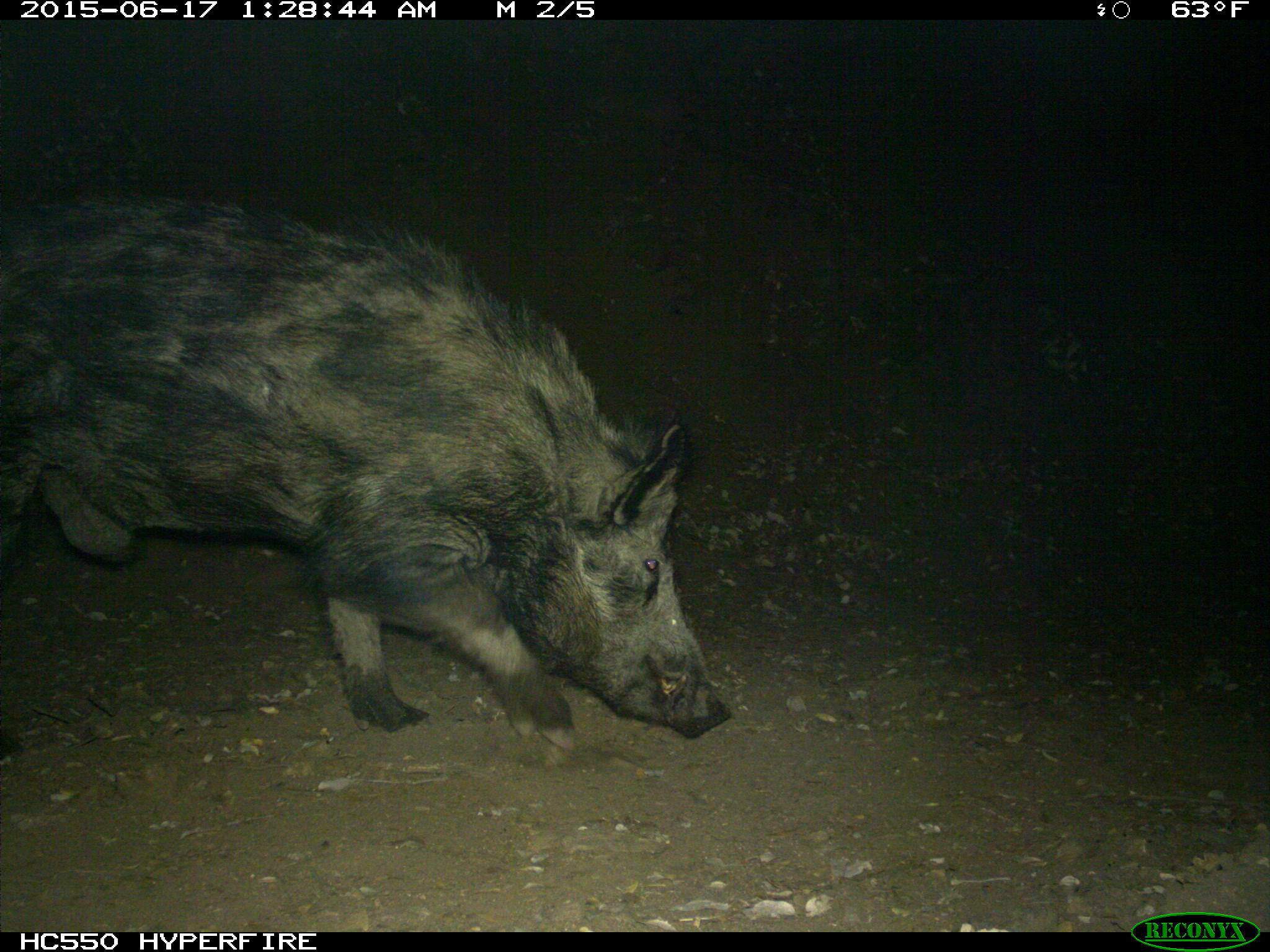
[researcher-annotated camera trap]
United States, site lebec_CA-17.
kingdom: Animalia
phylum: Chordata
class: Mammalia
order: Artiodactyla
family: Suidae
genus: Sus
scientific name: Sus scrofa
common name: wild boar